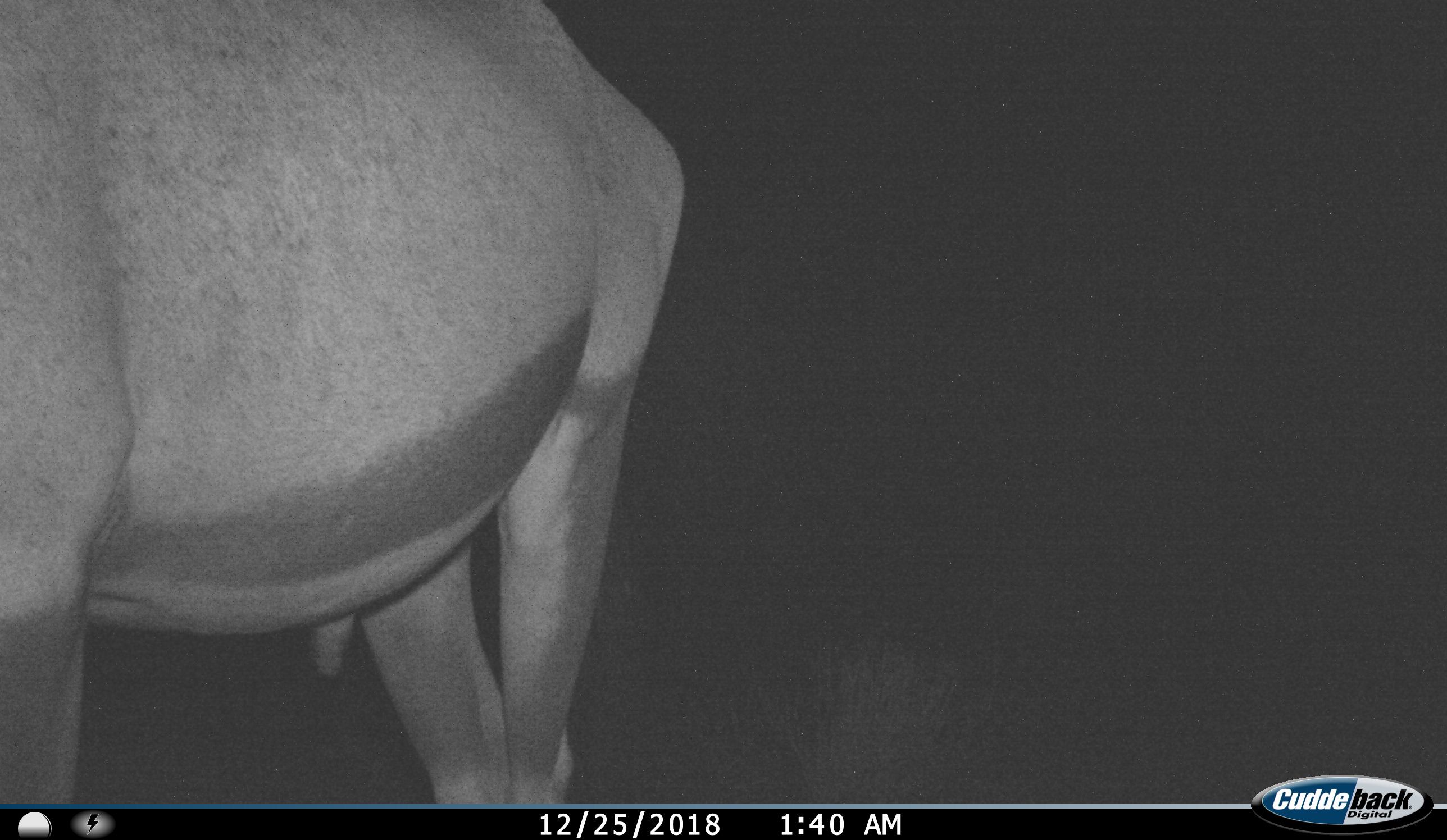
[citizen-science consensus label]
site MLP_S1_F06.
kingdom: Animalia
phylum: Chordata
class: Mammalia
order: Artiodactyla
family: Bovidae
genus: Oryx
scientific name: Oryx gazella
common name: gemsbok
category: oryx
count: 1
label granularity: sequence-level